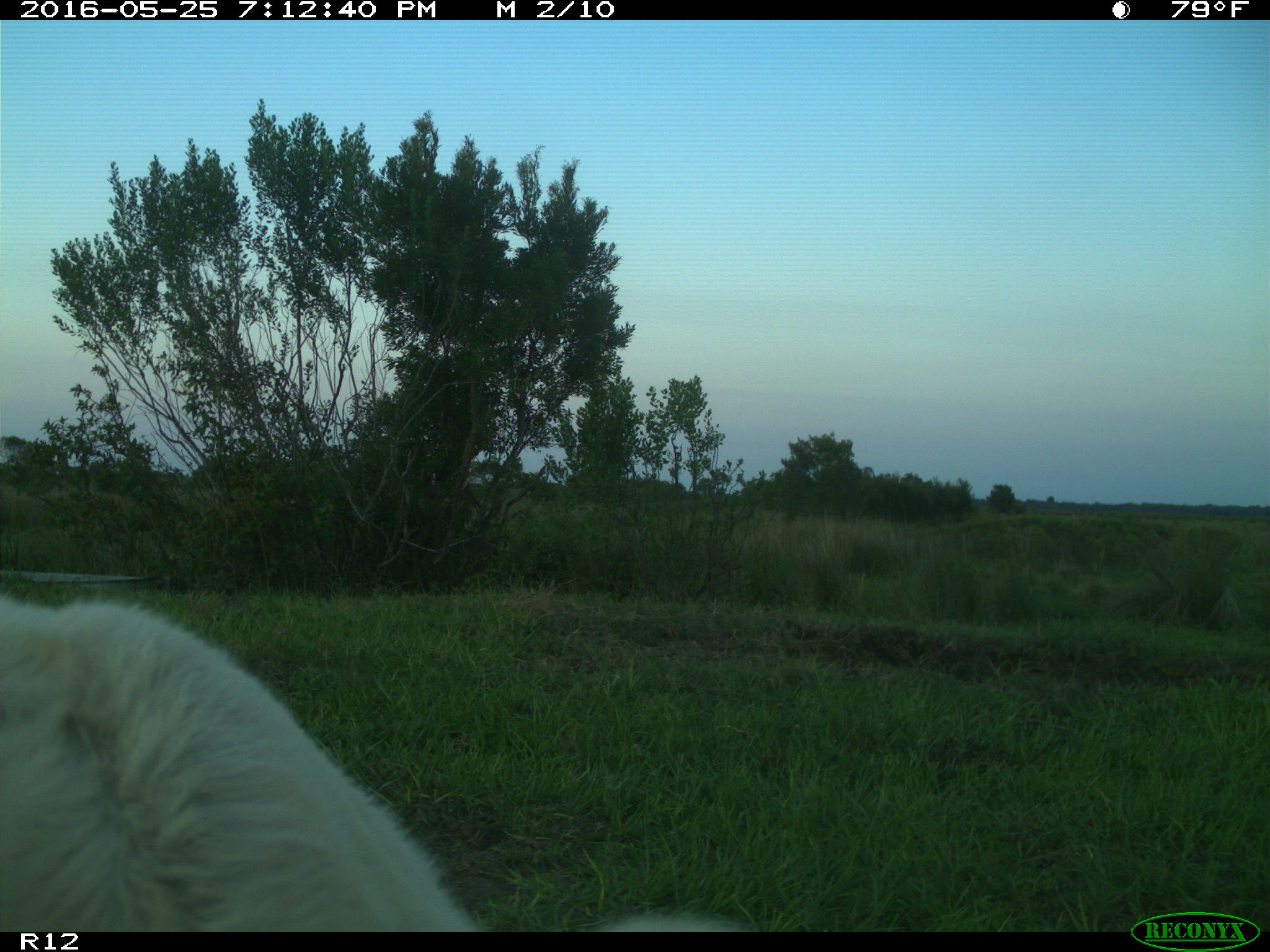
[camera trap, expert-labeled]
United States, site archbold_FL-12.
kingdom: Animalia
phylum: Chordata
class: Mammalia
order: Artiodactyla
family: Bovidae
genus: Bos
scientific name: Bos taurus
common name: domestic cow